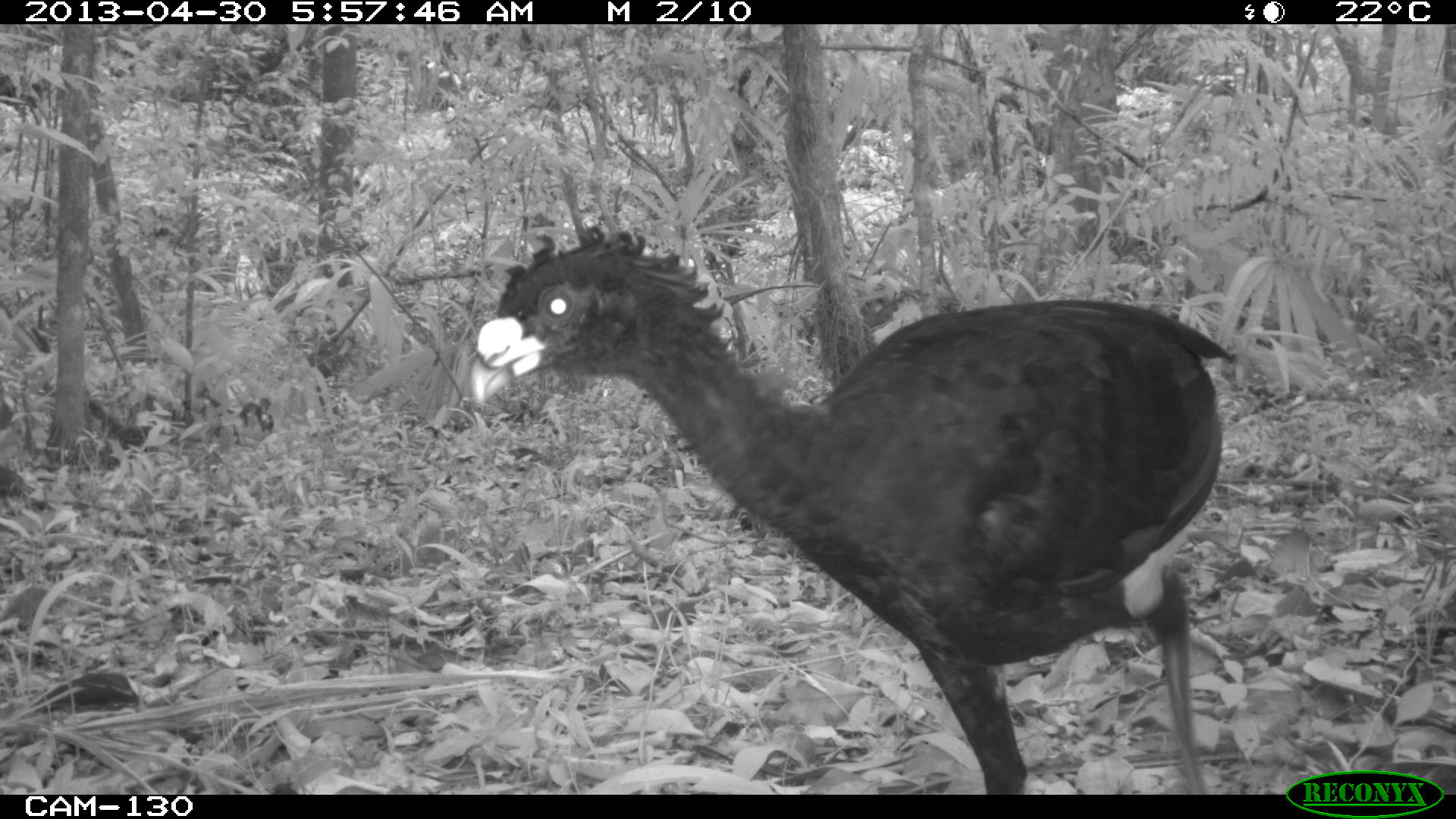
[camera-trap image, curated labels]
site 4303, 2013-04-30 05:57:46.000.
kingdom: Animalia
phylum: Chordata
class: Aves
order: Galliformes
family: Cracidae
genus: Crax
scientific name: Crax rubra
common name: great curassow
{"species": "Crax rubra (great curassow)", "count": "2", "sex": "male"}